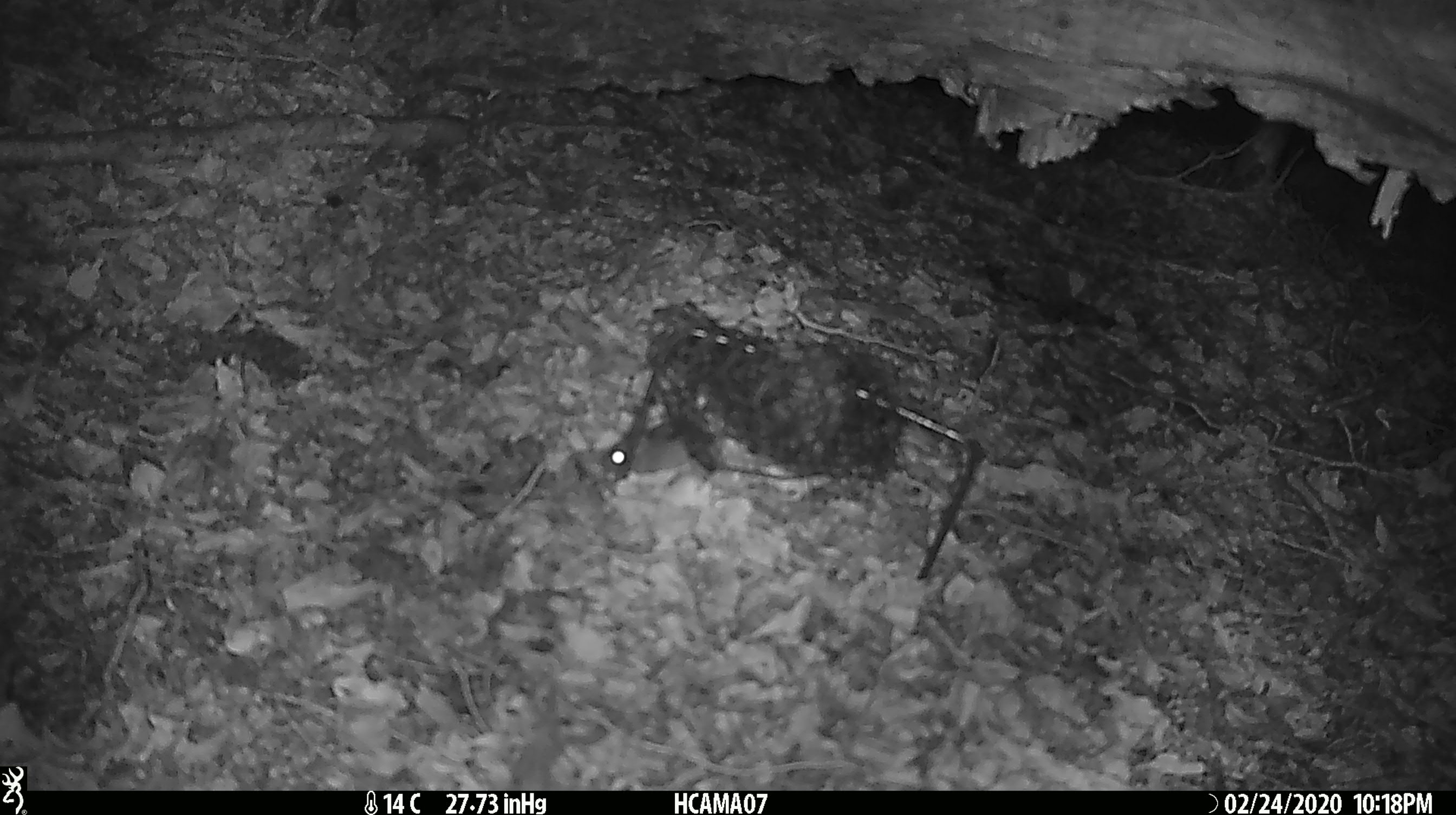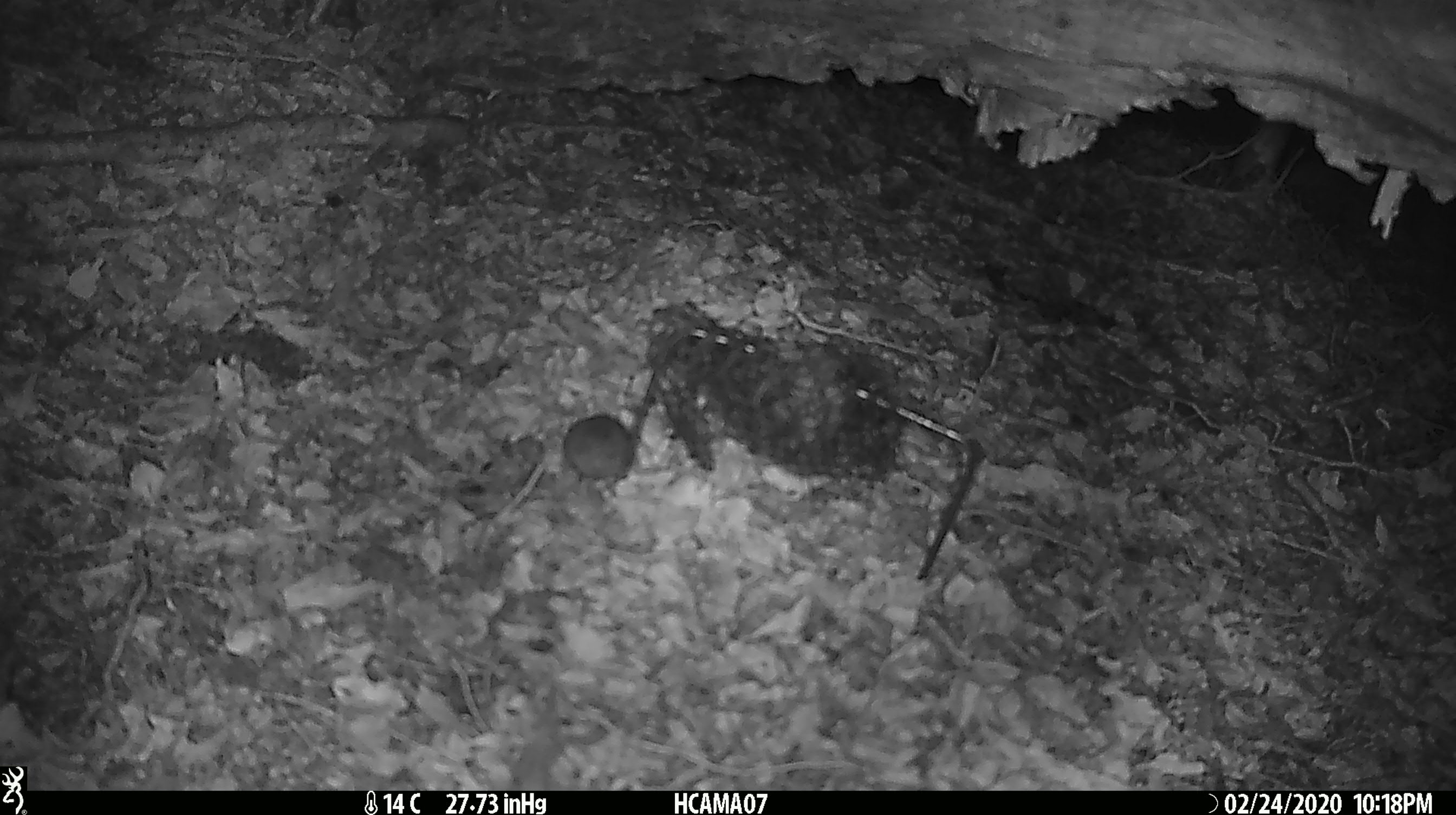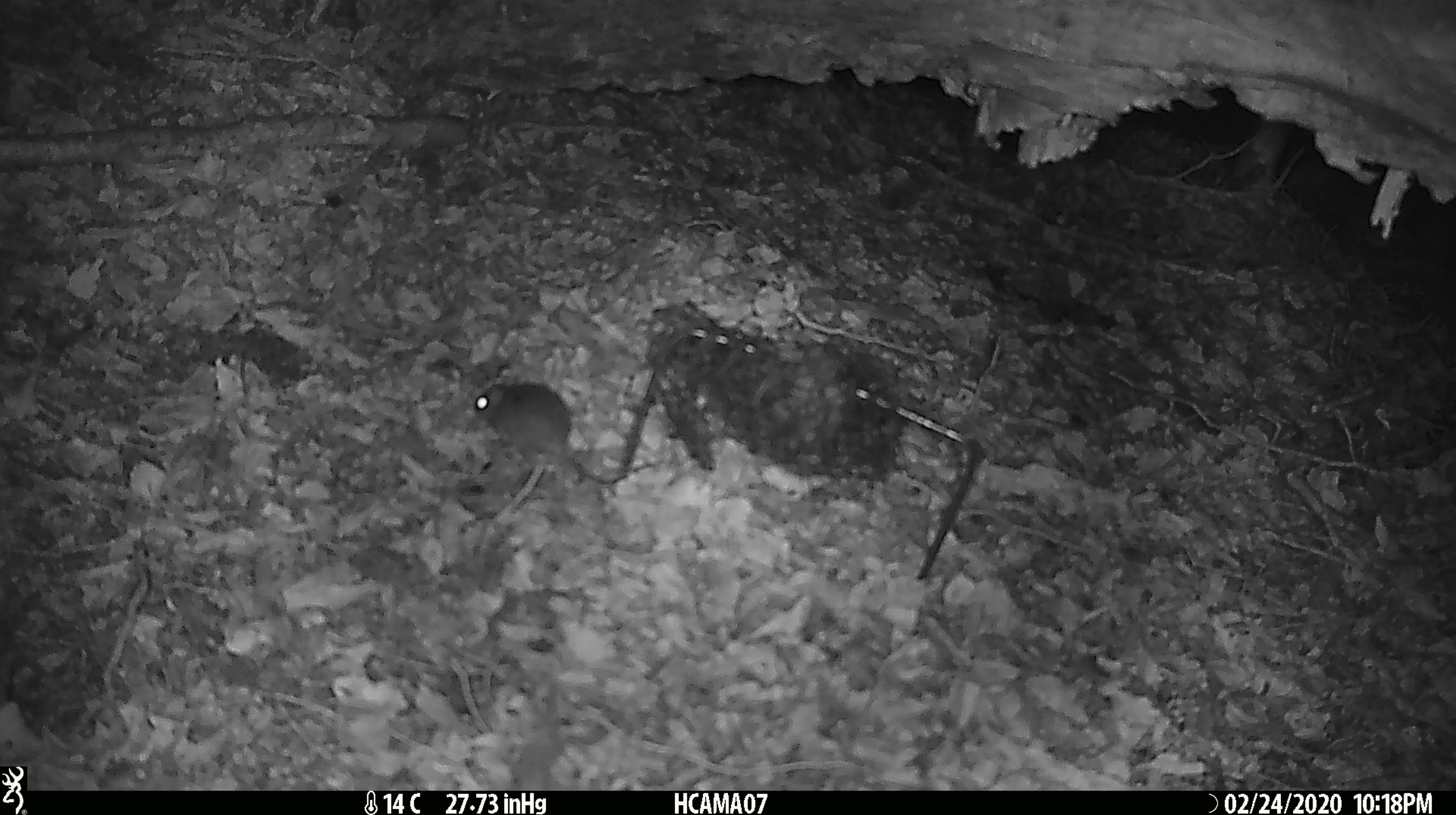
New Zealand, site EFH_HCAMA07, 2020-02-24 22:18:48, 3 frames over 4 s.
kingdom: Animalia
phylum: Chordata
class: Mammalia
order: Rodentia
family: Muridae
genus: Mus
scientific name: Mus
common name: mouse